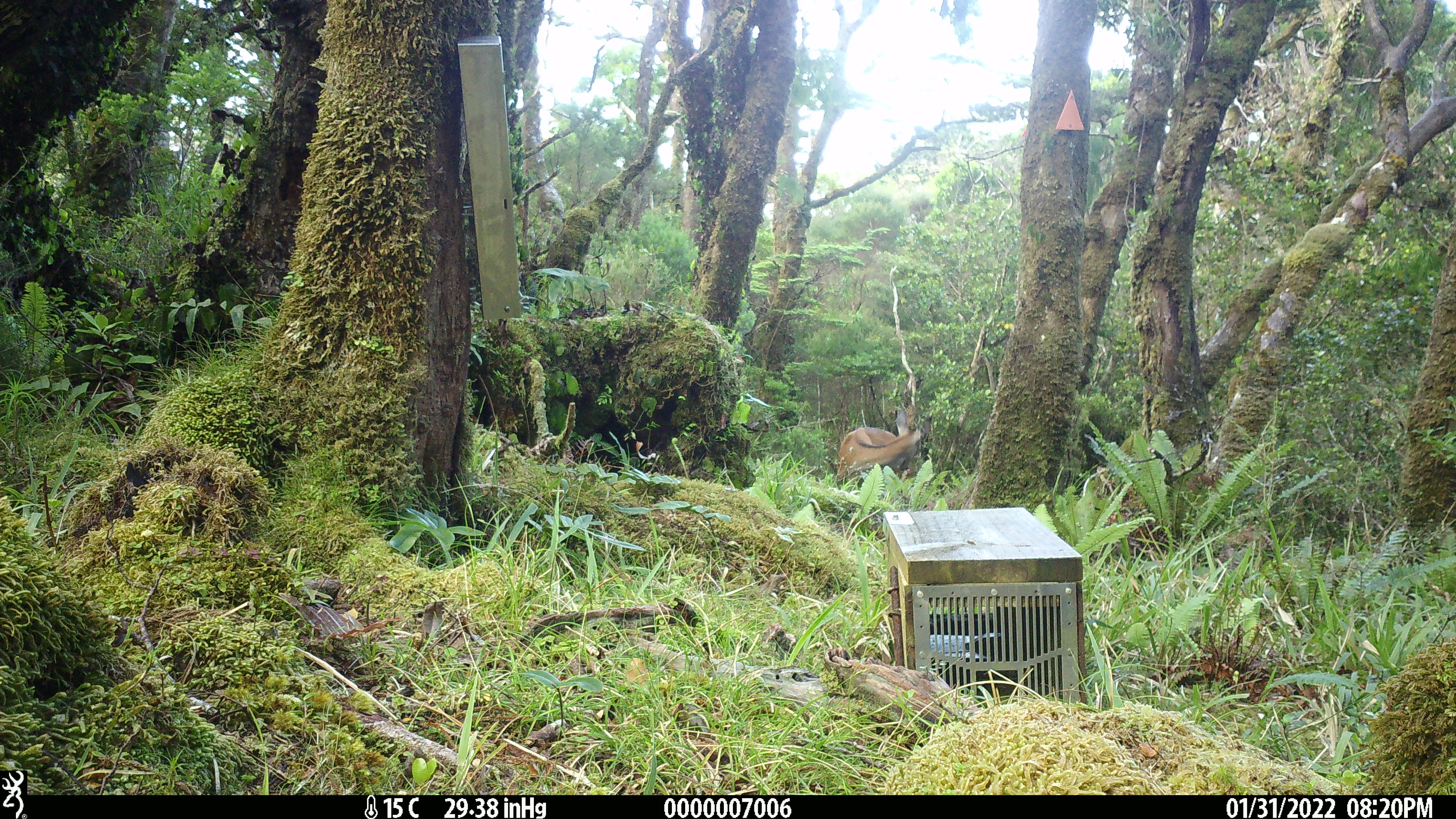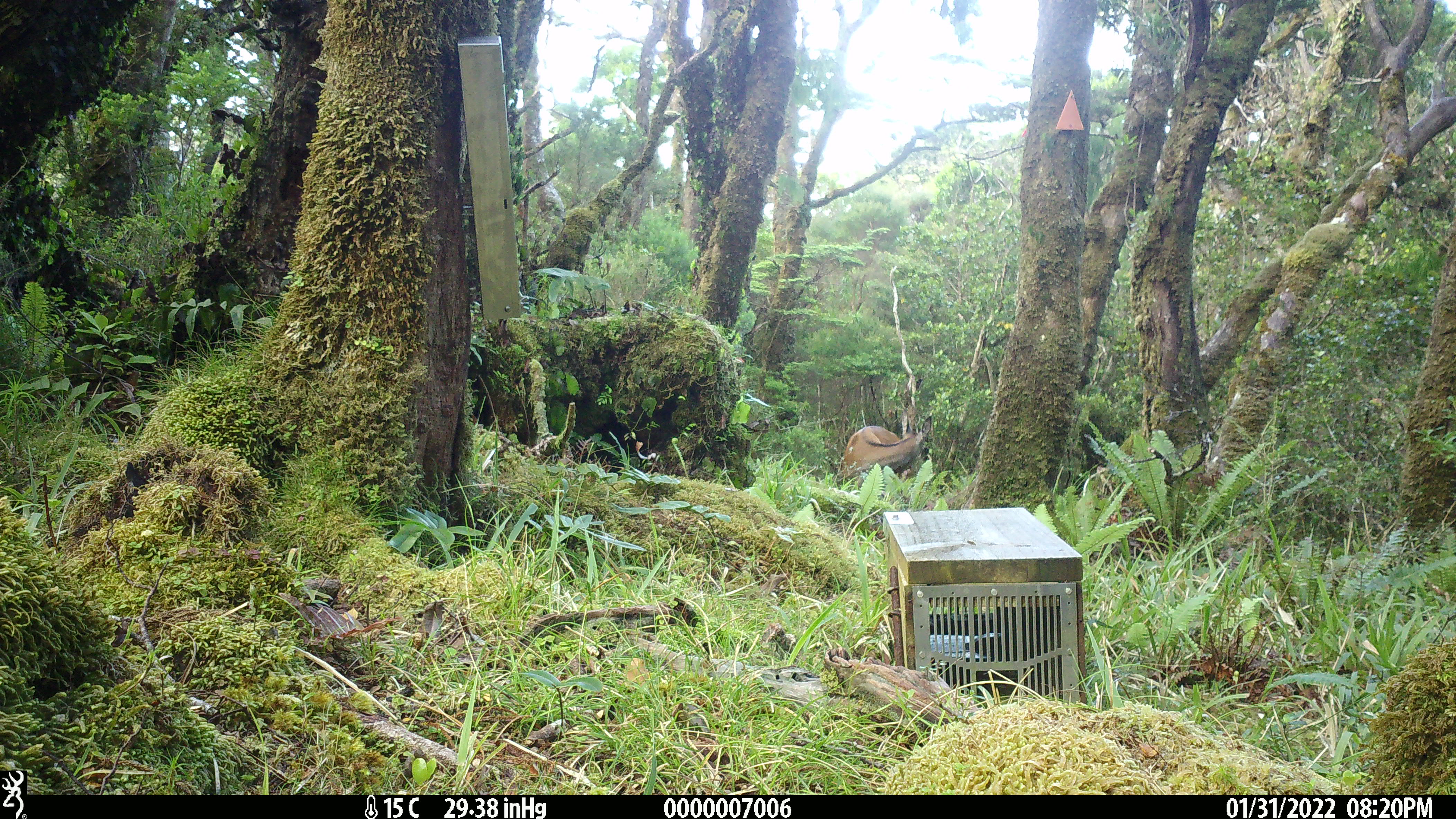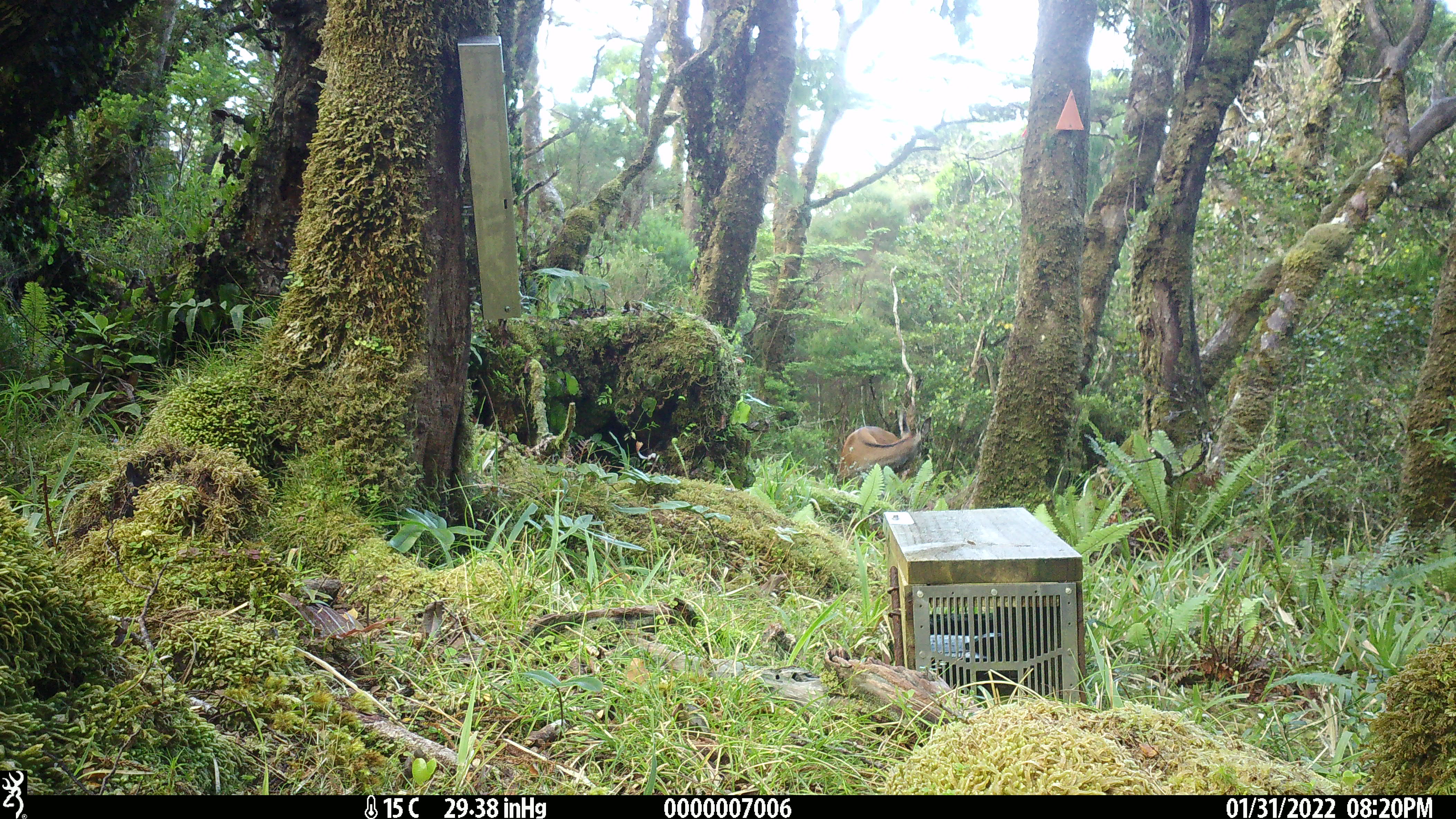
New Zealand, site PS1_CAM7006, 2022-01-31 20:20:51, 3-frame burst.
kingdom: Animalia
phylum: Chordata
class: Mammalia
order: Artiodactyla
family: Cervidae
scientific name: Cervidae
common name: deer